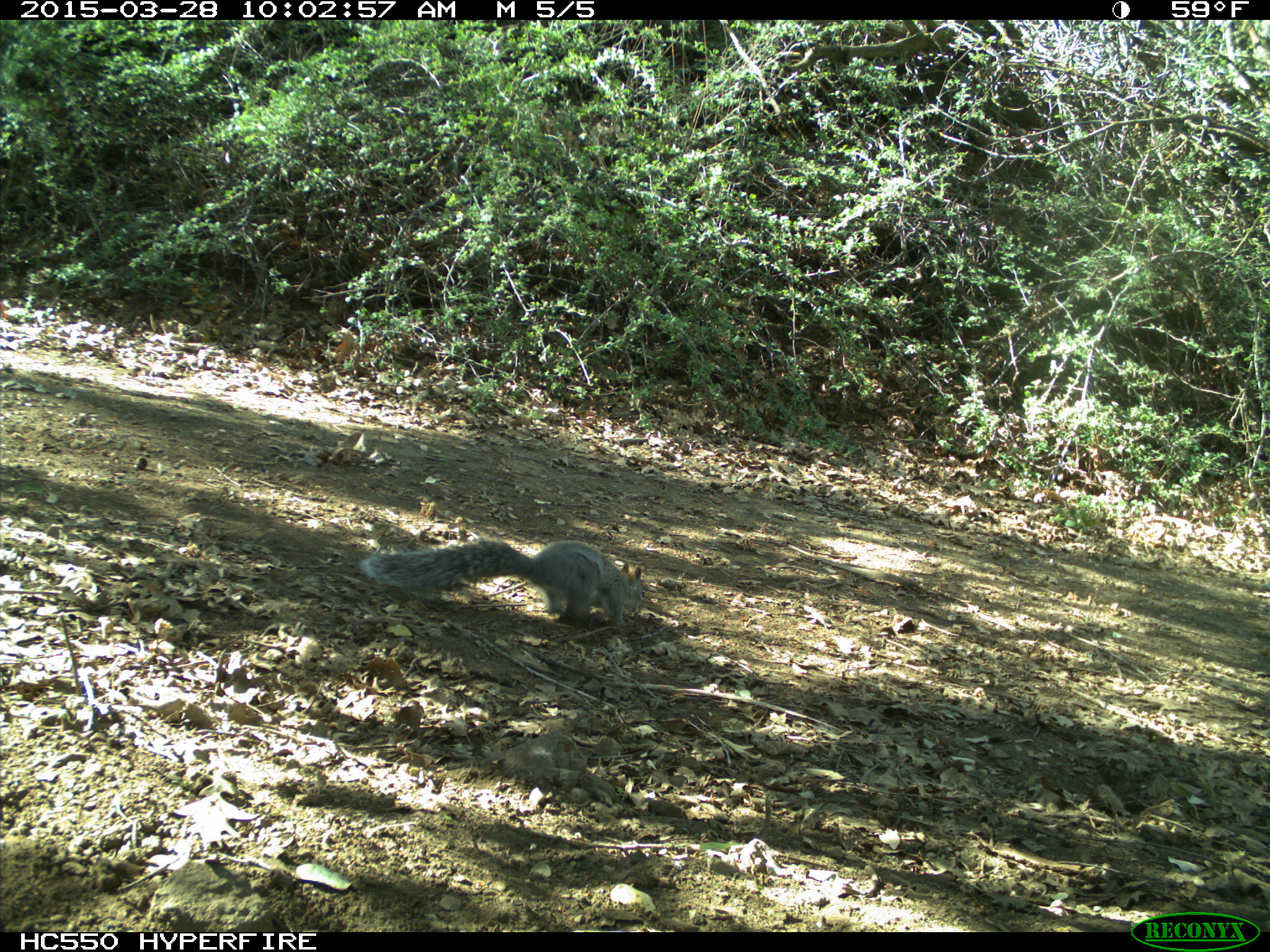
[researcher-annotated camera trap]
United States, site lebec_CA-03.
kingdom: Animalia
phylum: Chordata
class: Mammalia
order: Rodentia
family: Sciuridae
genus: Sciurus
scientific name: Sciurus carolinensis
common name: eastern gray squirrel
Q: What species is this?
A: Sciurus carolinensis (eastern gray squirrel).